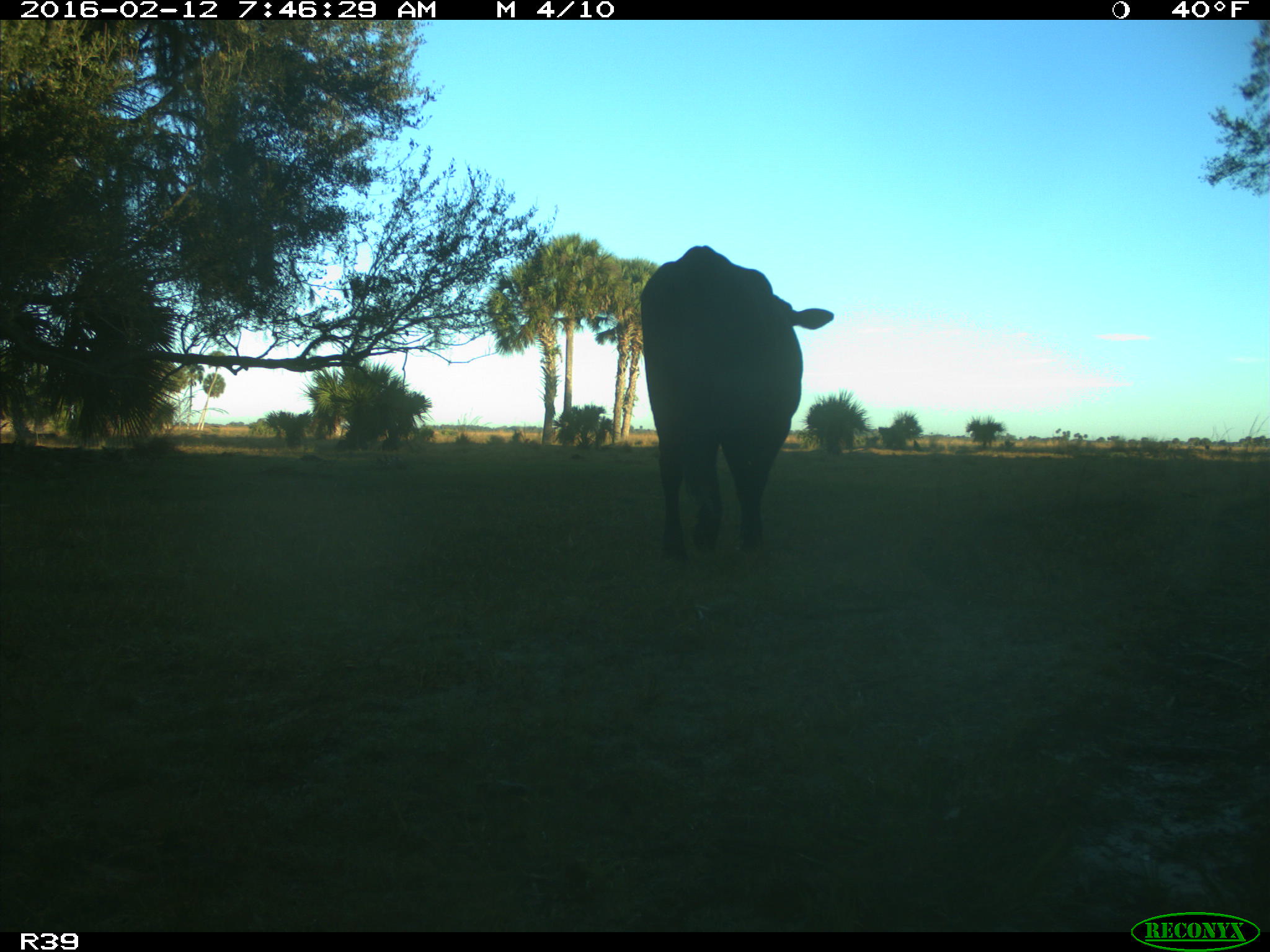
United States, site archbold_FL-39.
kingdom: Animalia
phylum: Chordata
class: Mammalia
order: Artiodactyla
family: Bovidae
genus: Bos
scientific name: Bos taurus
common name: domestic cow